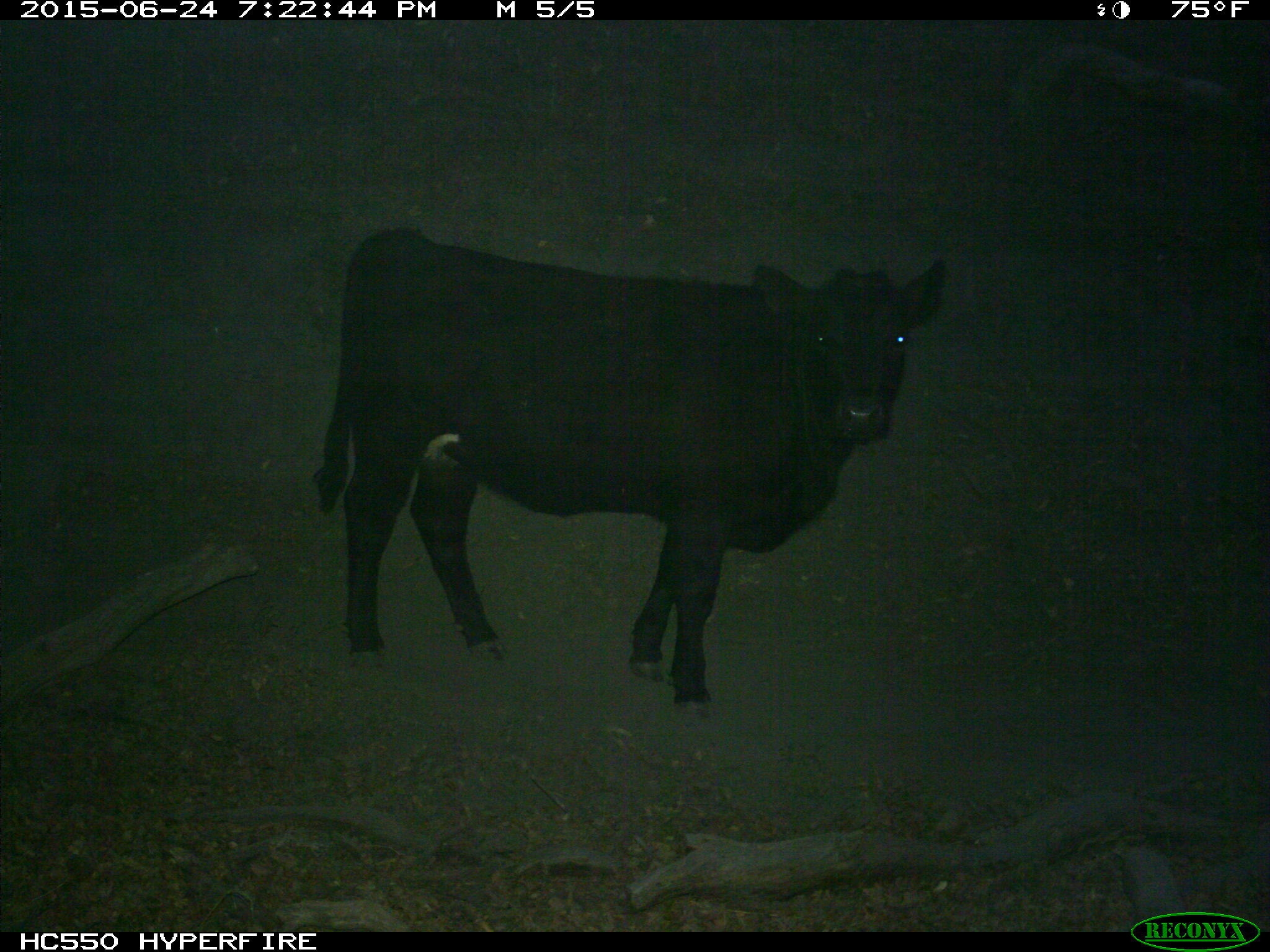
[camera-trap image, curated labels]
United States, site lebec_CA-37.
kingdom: Animalia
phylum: Chordata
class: Mammalia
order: Artiodactyla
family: Bovidae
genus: Bos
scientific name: Bos taurus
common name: domestic cow